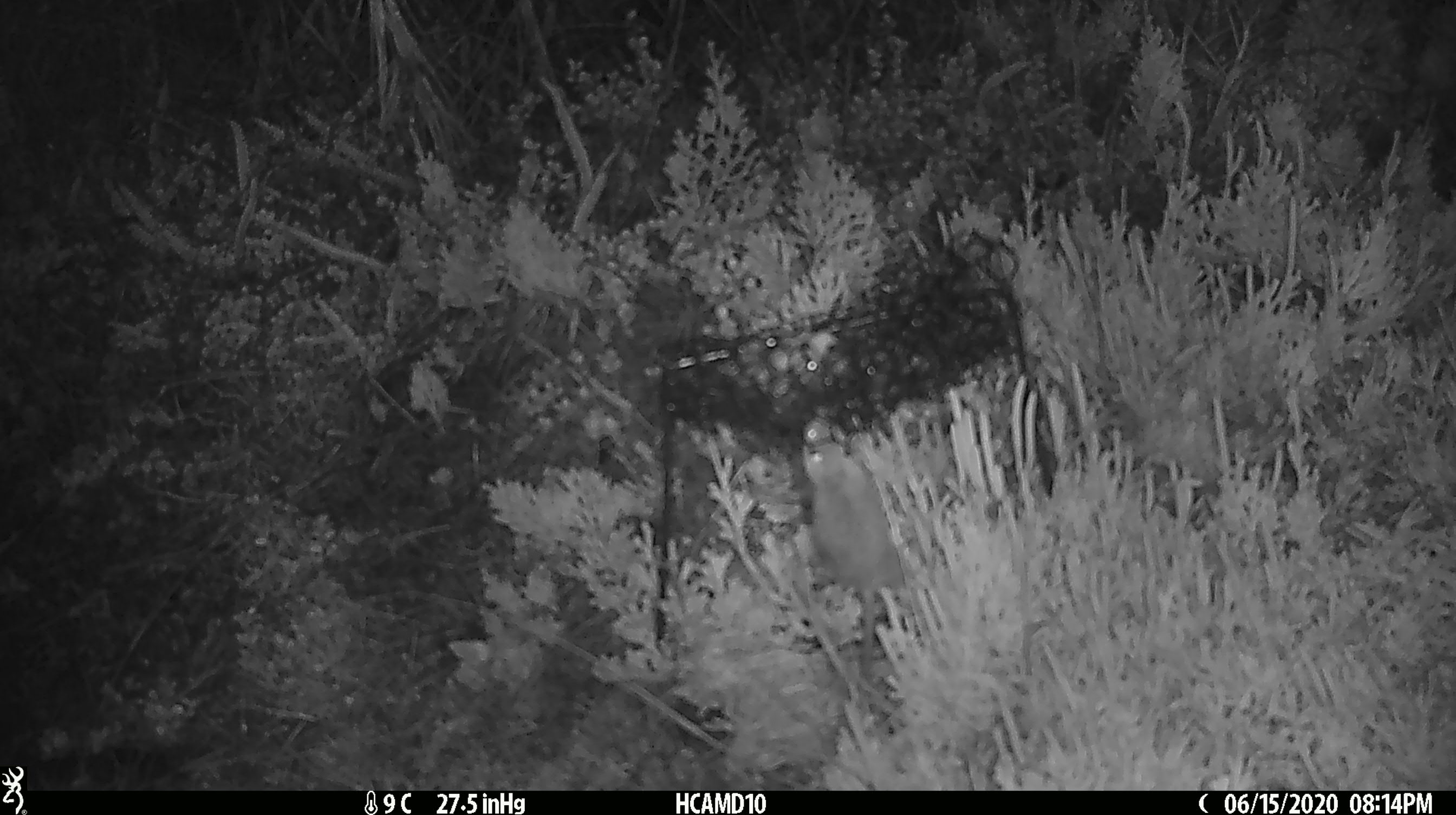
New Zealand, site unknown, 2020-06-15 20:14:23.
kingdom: Animalia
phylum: Chordata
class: Mammalia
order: Rodentia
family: Muridae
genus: Mus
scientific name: Mus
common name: mouse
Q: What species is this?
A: Mouse (Mus).